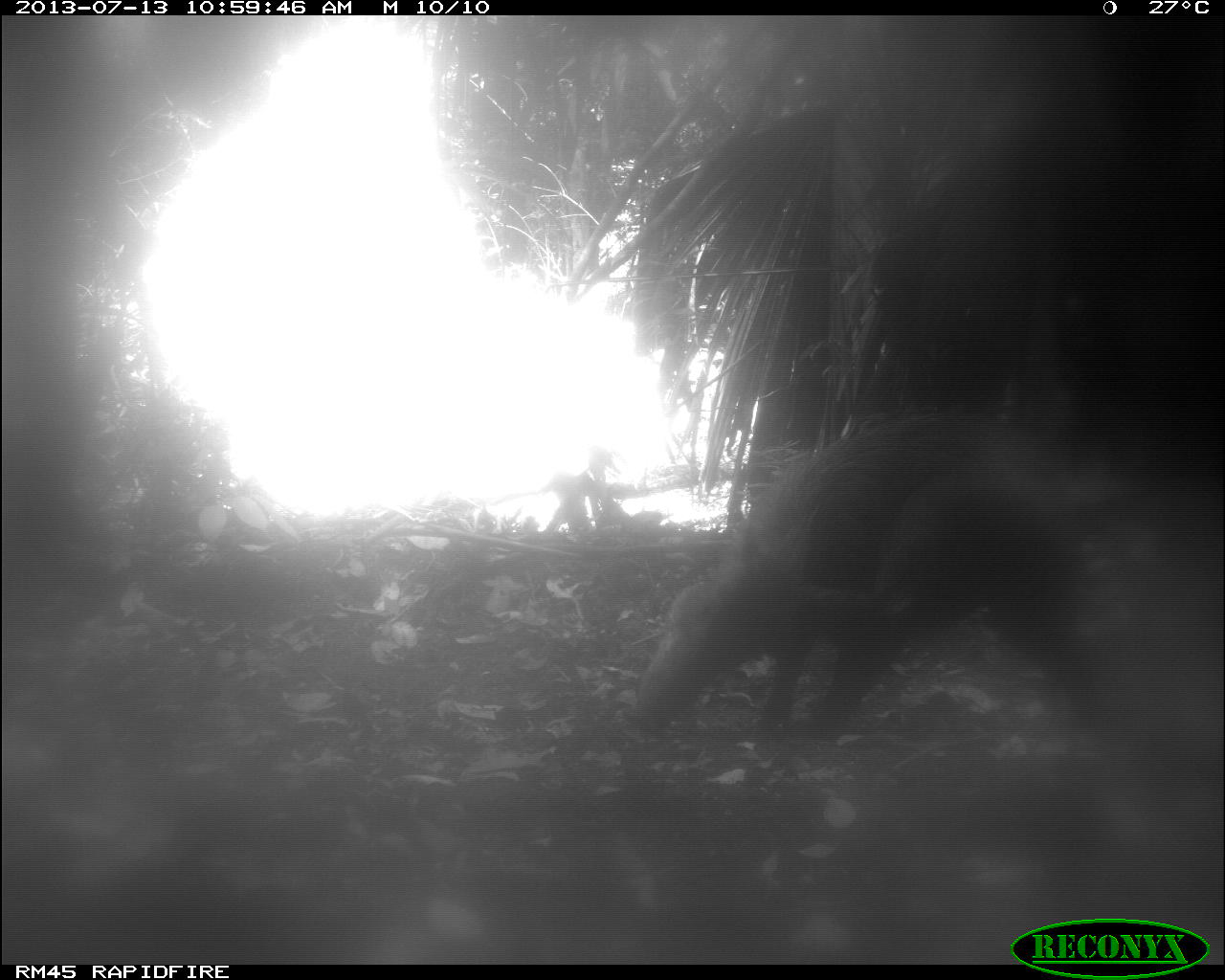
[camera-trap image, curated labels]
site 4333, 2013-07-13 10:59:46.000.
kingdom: Animalia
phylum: Chordata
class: Mammalia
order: Artiodactyla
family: Tayassuidae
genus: Tayassu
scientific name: Tayassu pecari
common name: white-lipped peccary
Tayassu pecari (white-lipped peccary), count 1.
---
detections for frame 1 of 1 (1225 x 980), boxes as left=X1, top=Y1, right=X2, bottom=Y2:
tayassu pecari: left=634, top=407, right=1105, bottom=744